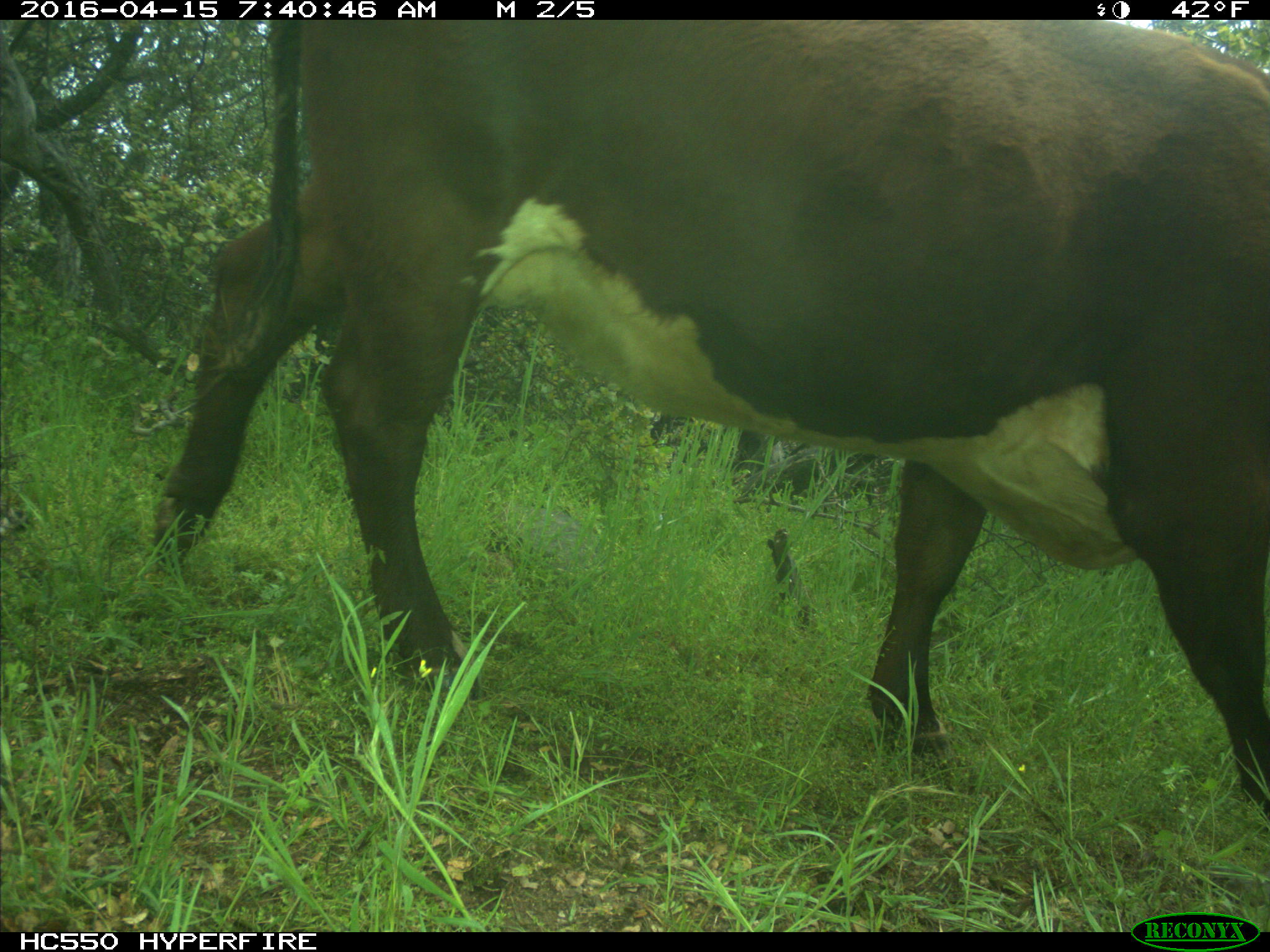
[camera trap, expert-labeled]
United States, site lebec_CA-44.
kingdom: Animalia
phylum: Chordata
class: Mammalia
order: Artiodactyla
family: Bovidae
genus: Bos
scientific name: Bos taurus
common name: domestic cow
Bos taurus (domestic cow).